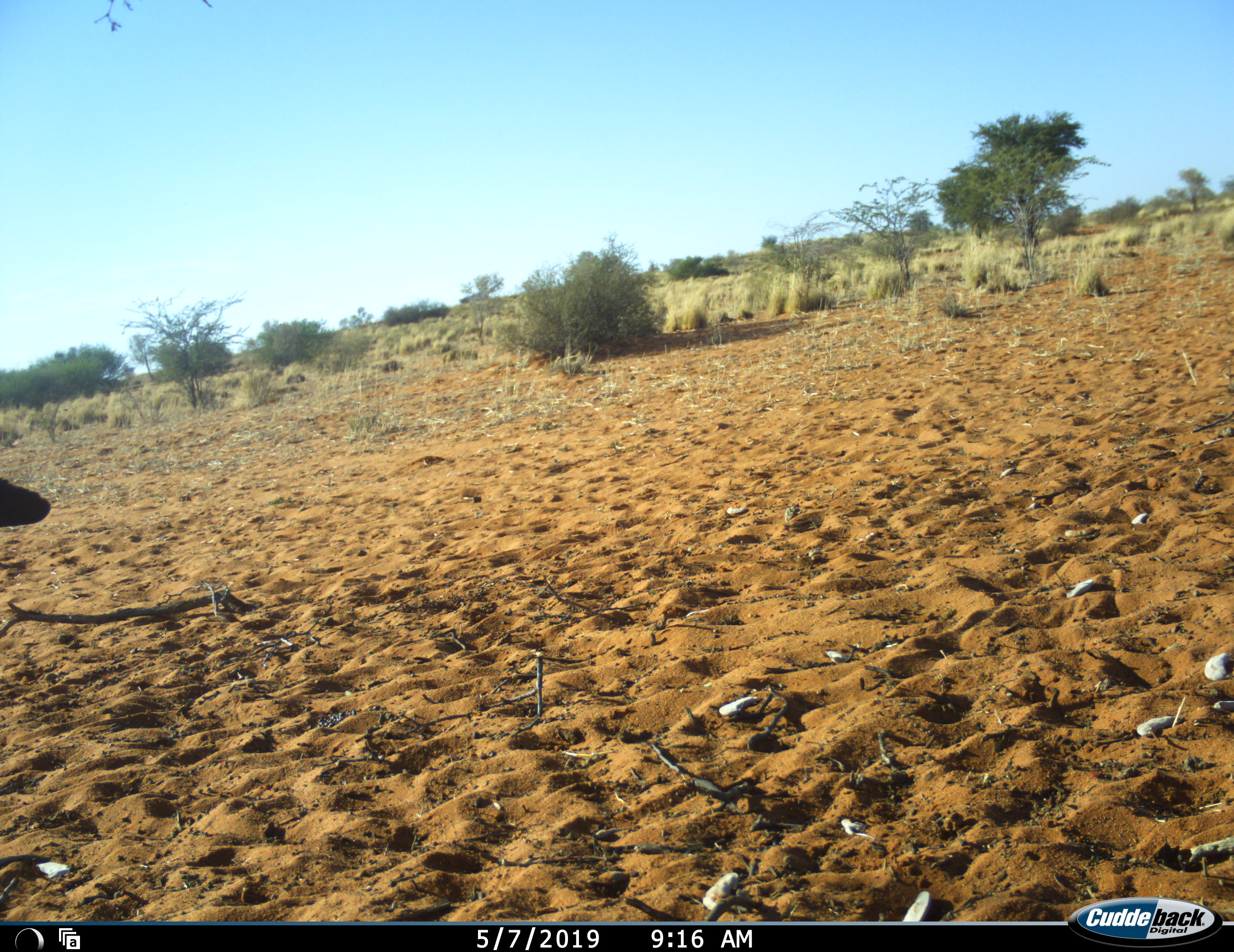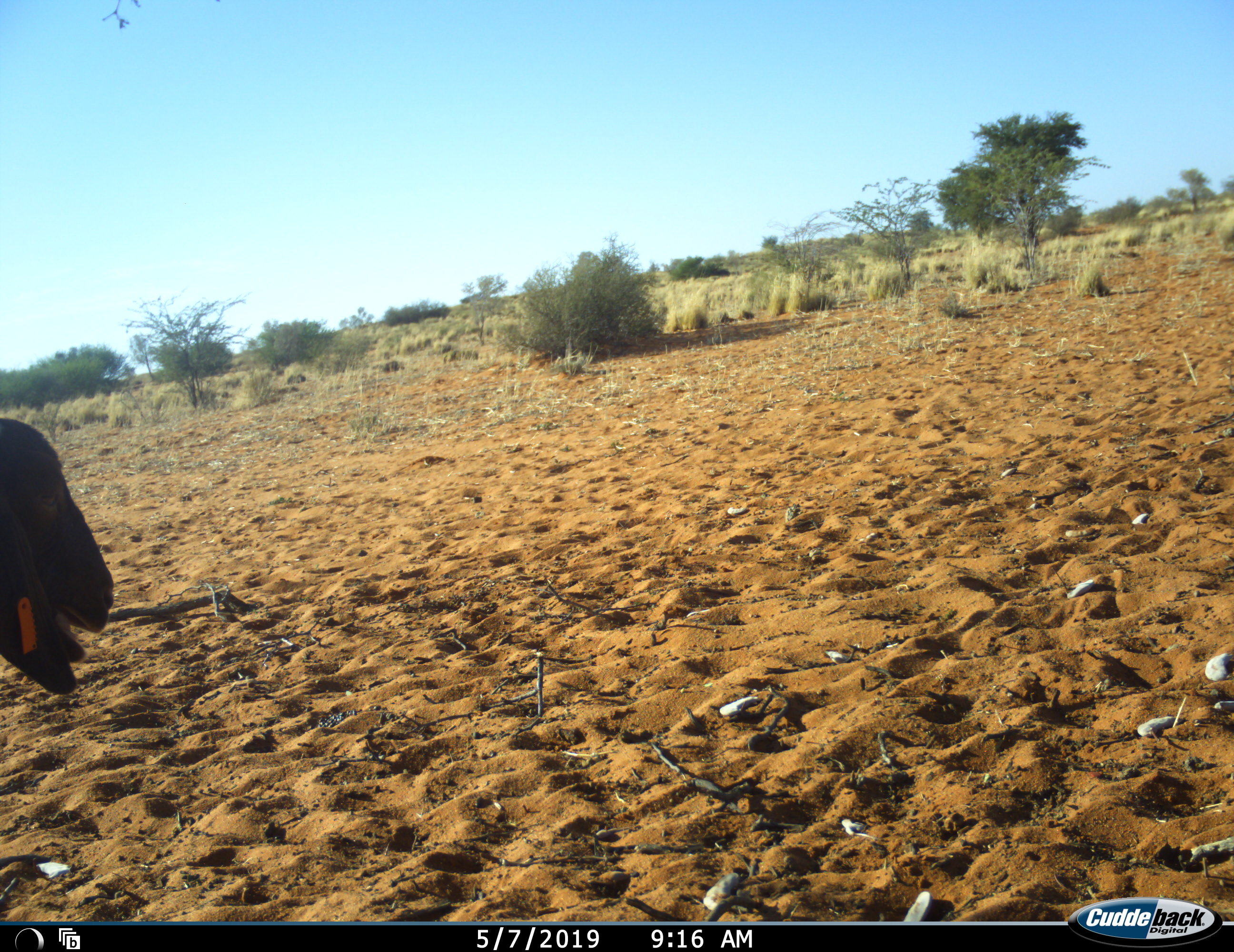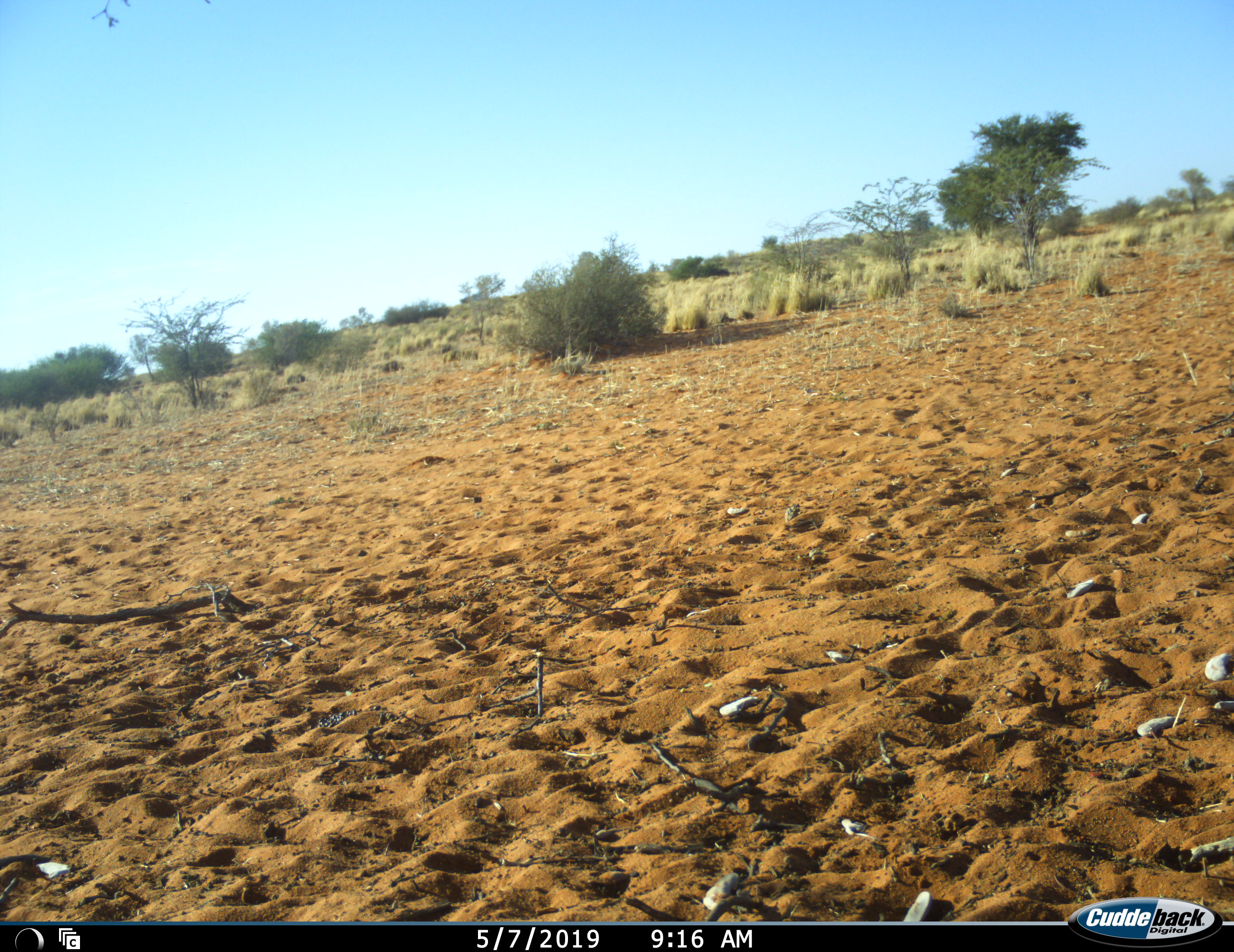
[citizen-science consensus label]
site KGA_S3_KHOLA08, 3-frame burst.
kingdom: Animalia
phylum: Chordata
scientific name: Vertebrata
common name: domestic animal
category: domesticanimal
Domesticanimal (domestic animal) (Vertebrata), count 1. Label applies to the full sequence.